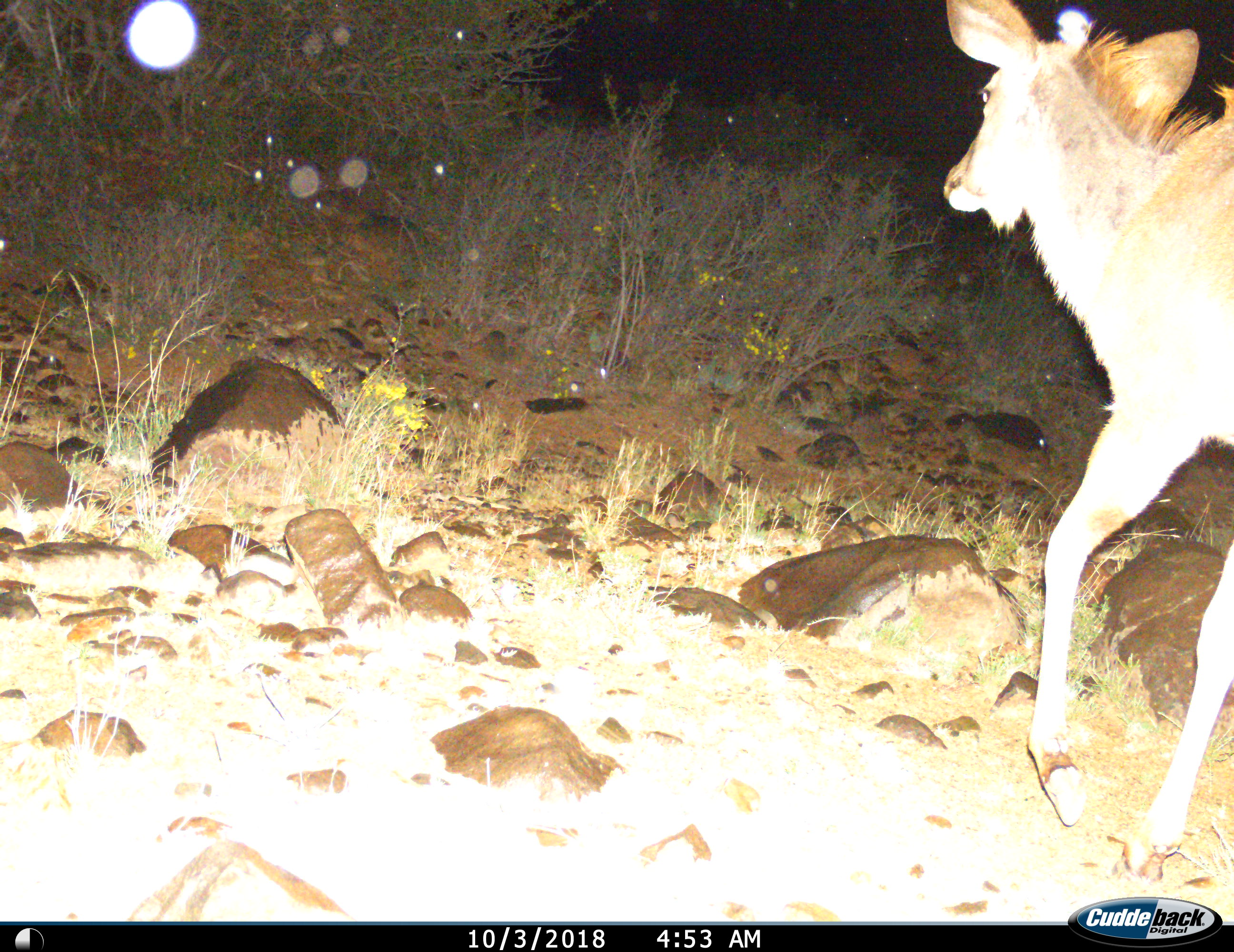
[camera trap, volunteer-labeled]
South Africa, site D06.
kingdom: Animalia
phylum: Chordata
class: Mammalia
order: Artiodactyla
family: Bovidae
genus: Tragelaphus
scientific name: Tragelaphus strepsiceros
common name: greater kudu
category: kudu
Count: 1.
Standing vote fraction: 11%.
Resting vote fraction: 0%.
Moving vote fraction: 100%.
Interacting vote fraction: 0%.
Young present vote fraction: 11%.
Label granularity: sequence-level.